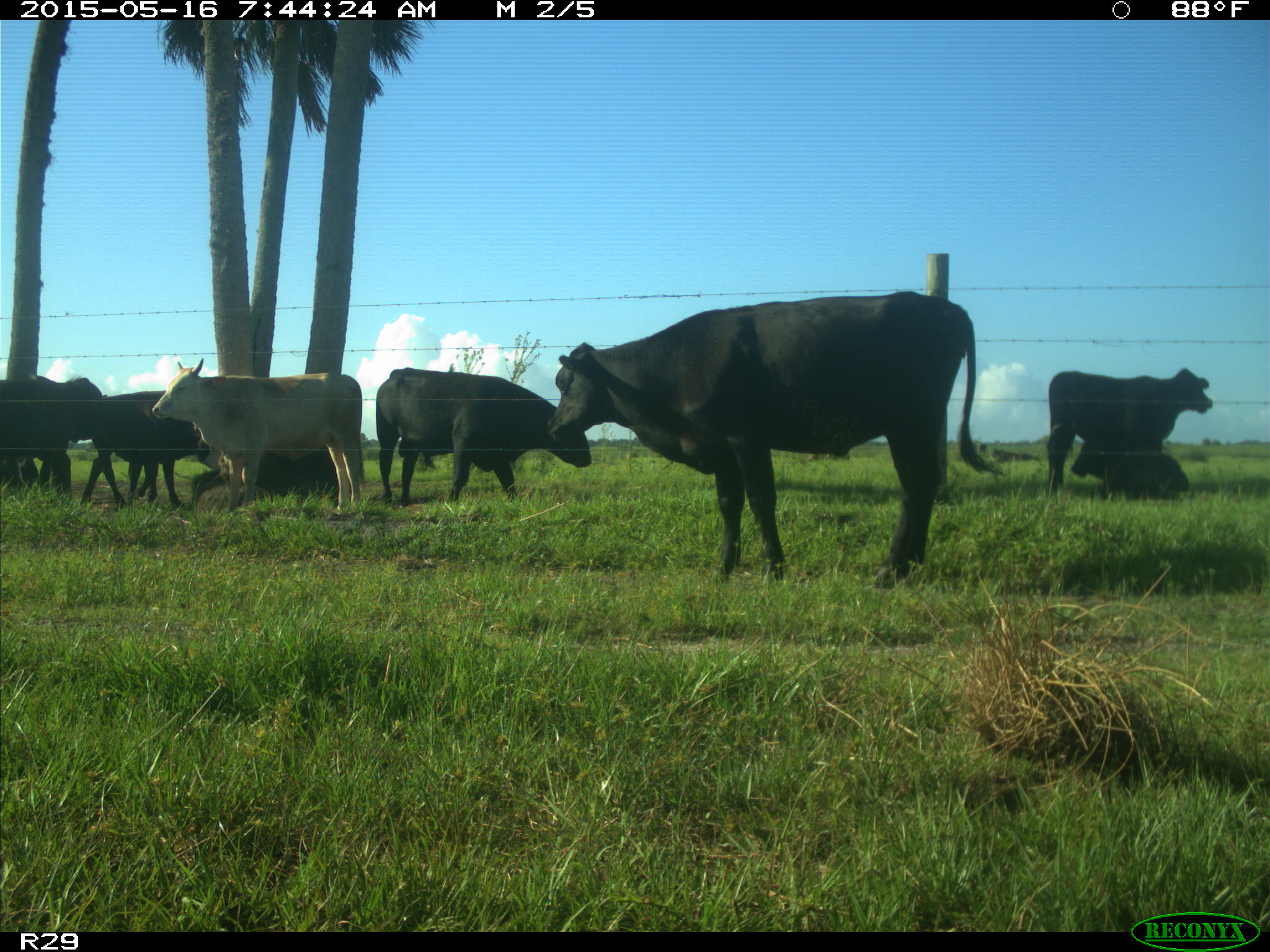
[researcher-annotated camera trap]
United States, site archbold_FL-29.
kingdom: Animalia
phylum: Chordata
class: Mammalia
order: Artiodactyla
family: Bovidae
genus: Bos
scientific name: Bos taurus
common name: domestic cow